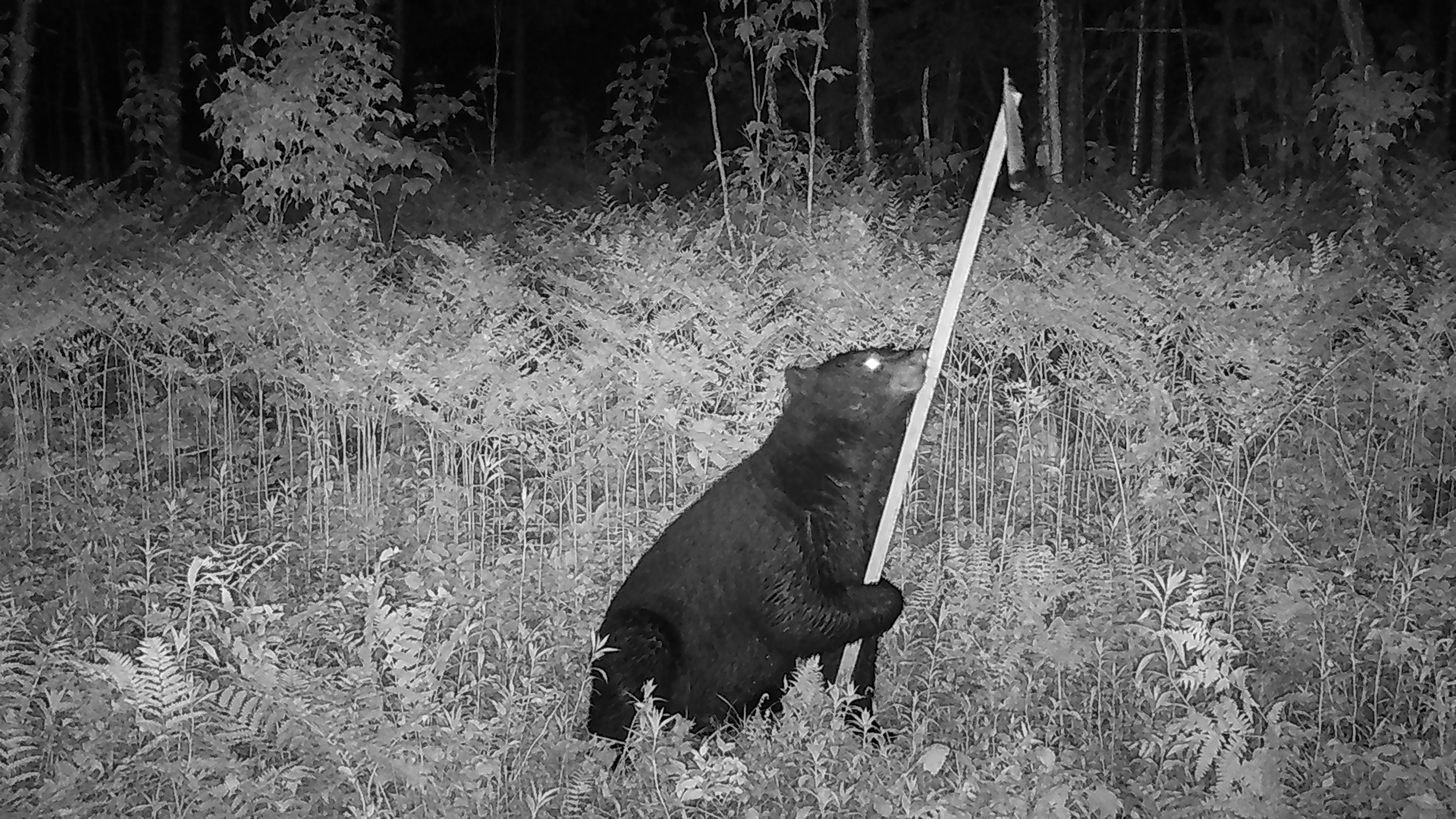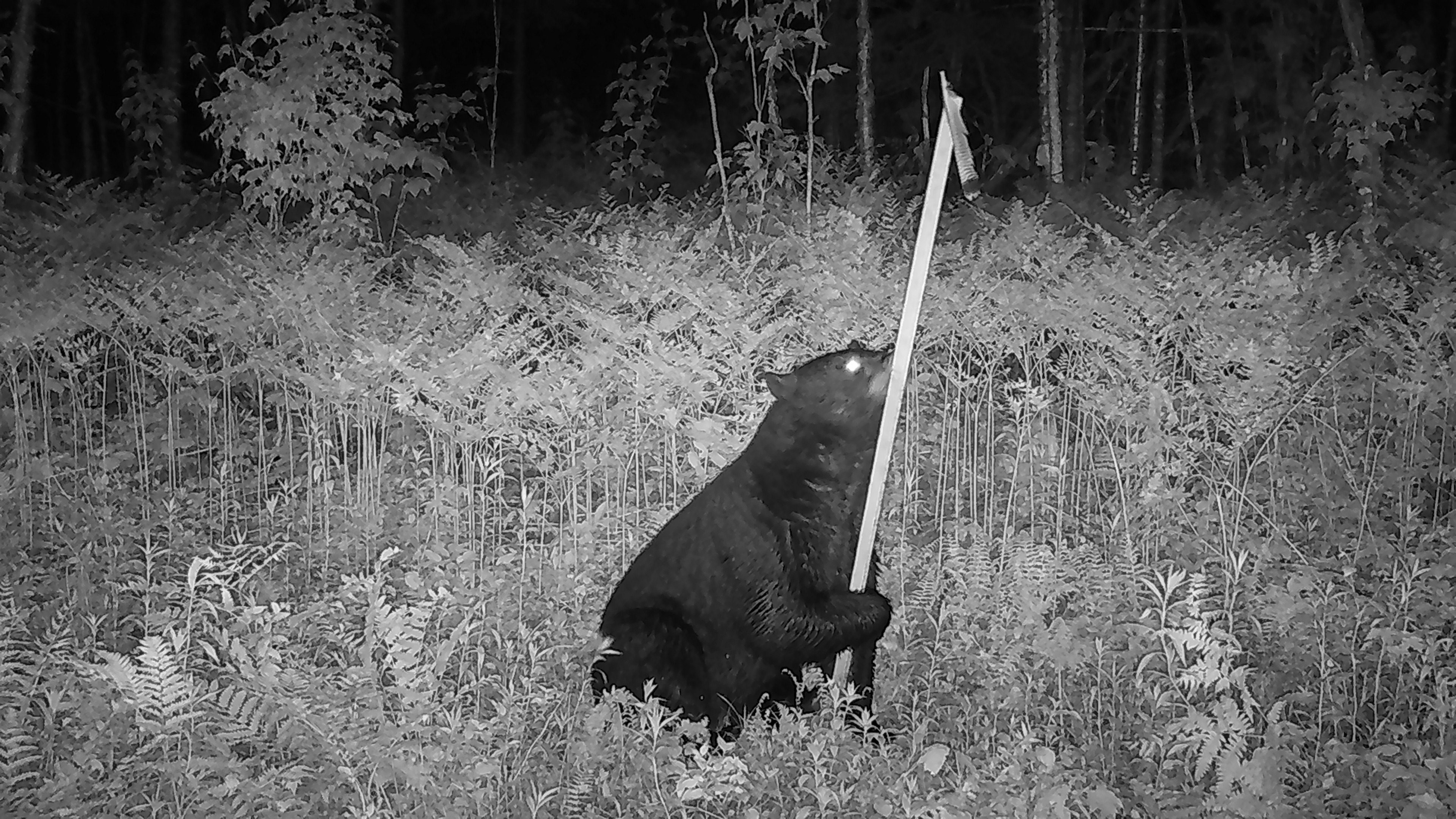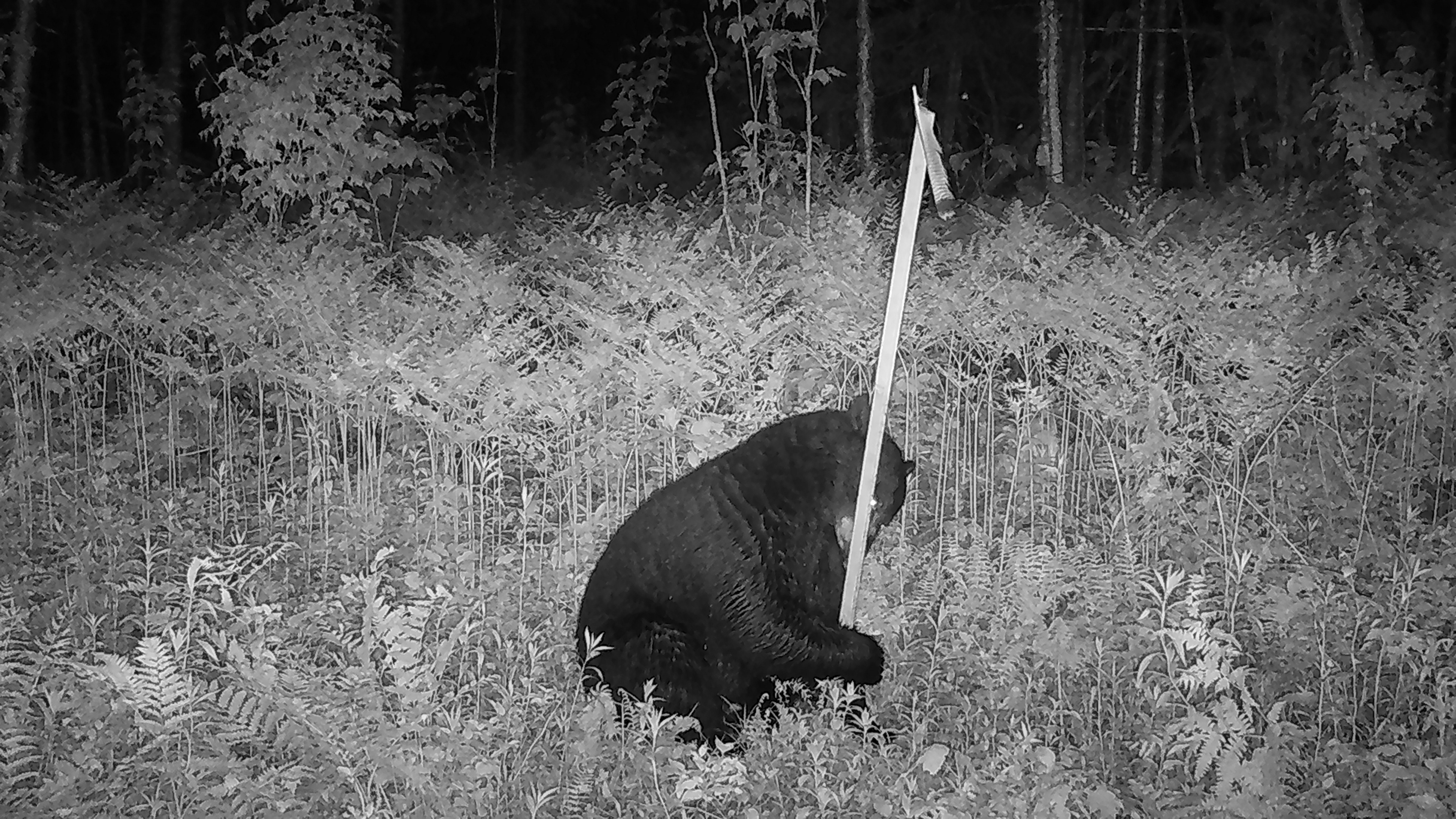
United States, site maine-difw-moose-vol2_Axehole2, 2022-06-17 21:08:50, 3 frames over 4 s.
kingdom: Animalia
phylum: Chordata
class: Mammalia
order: Carnivora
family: Ursidae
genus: Ursus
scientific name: Ursus americanus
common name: black bear